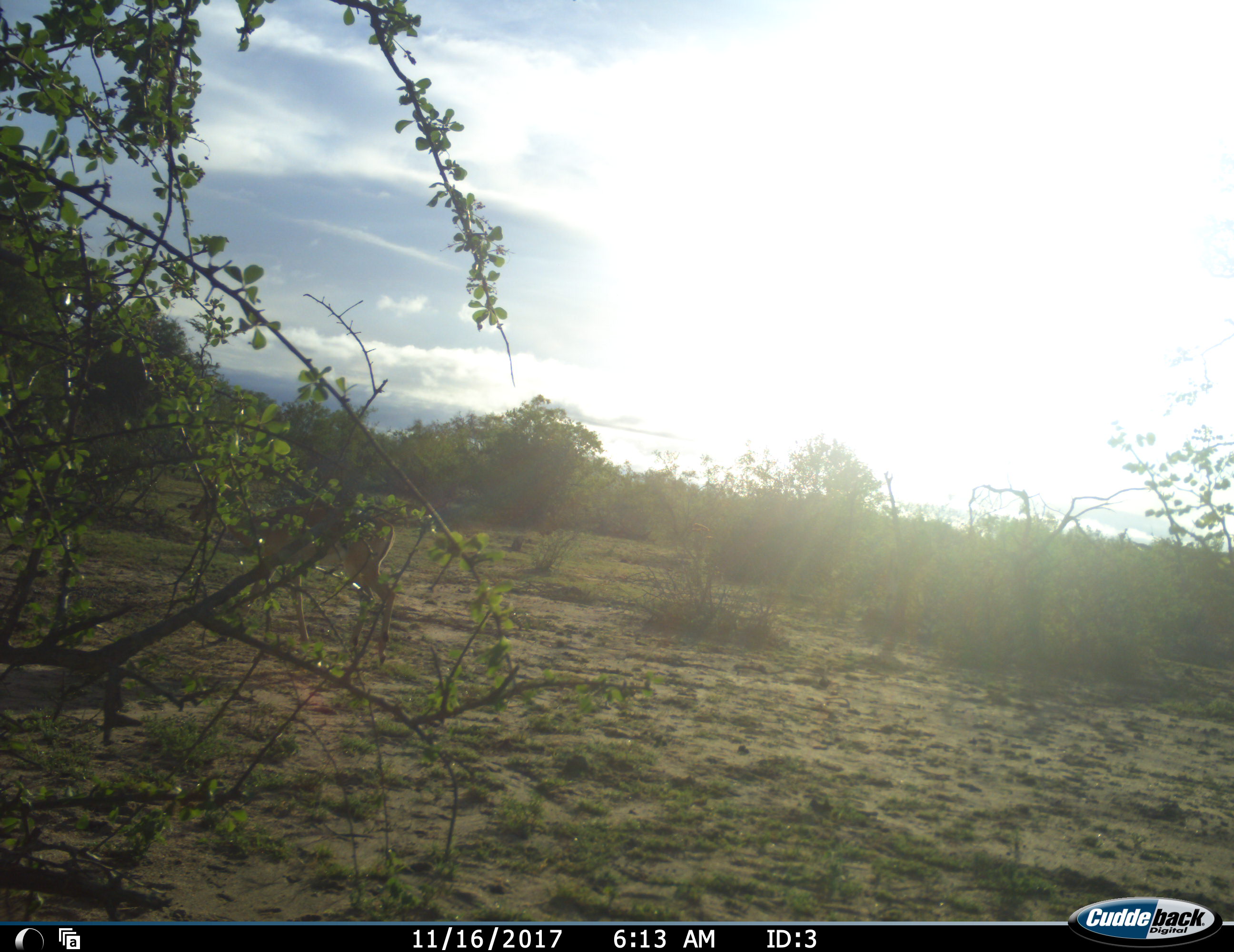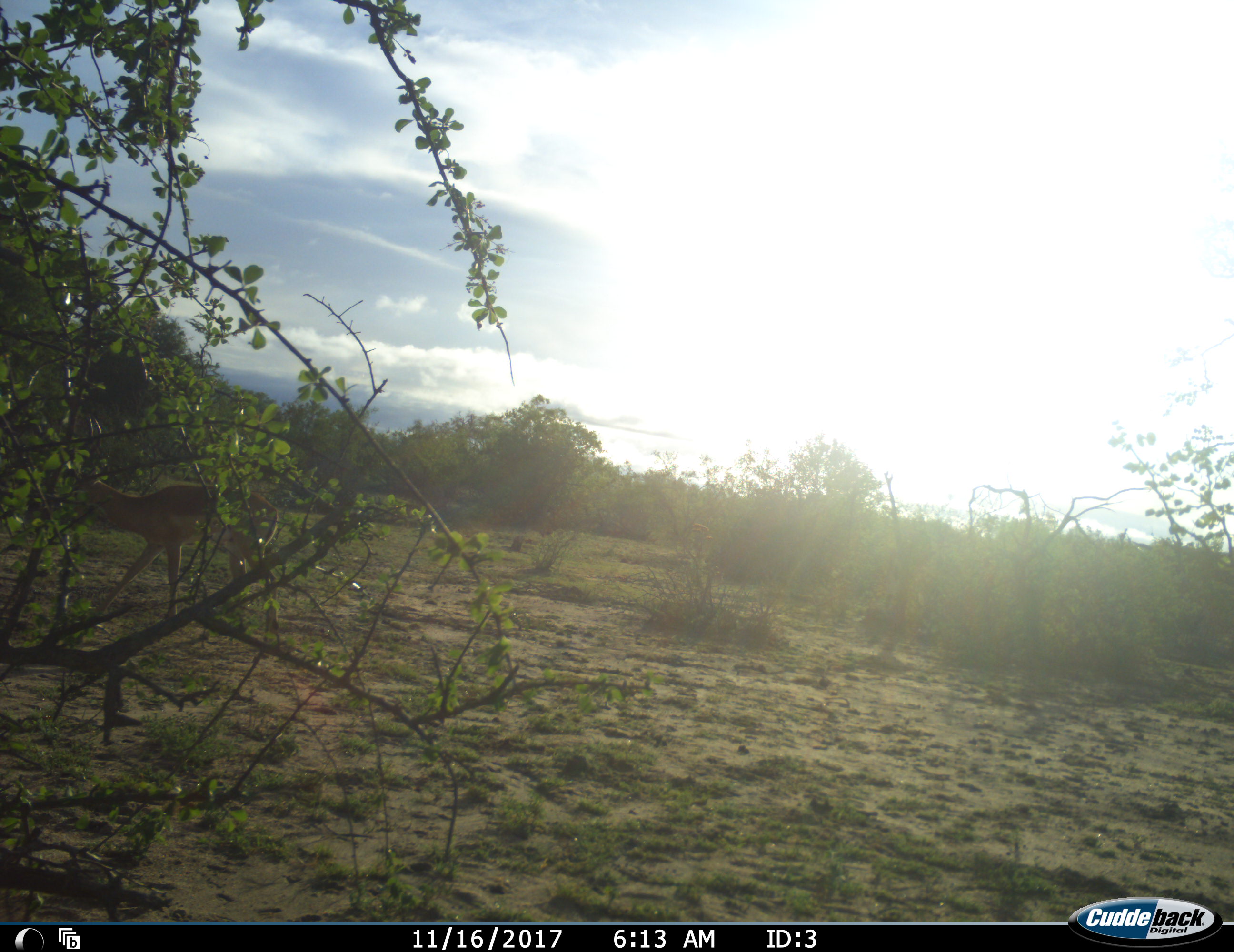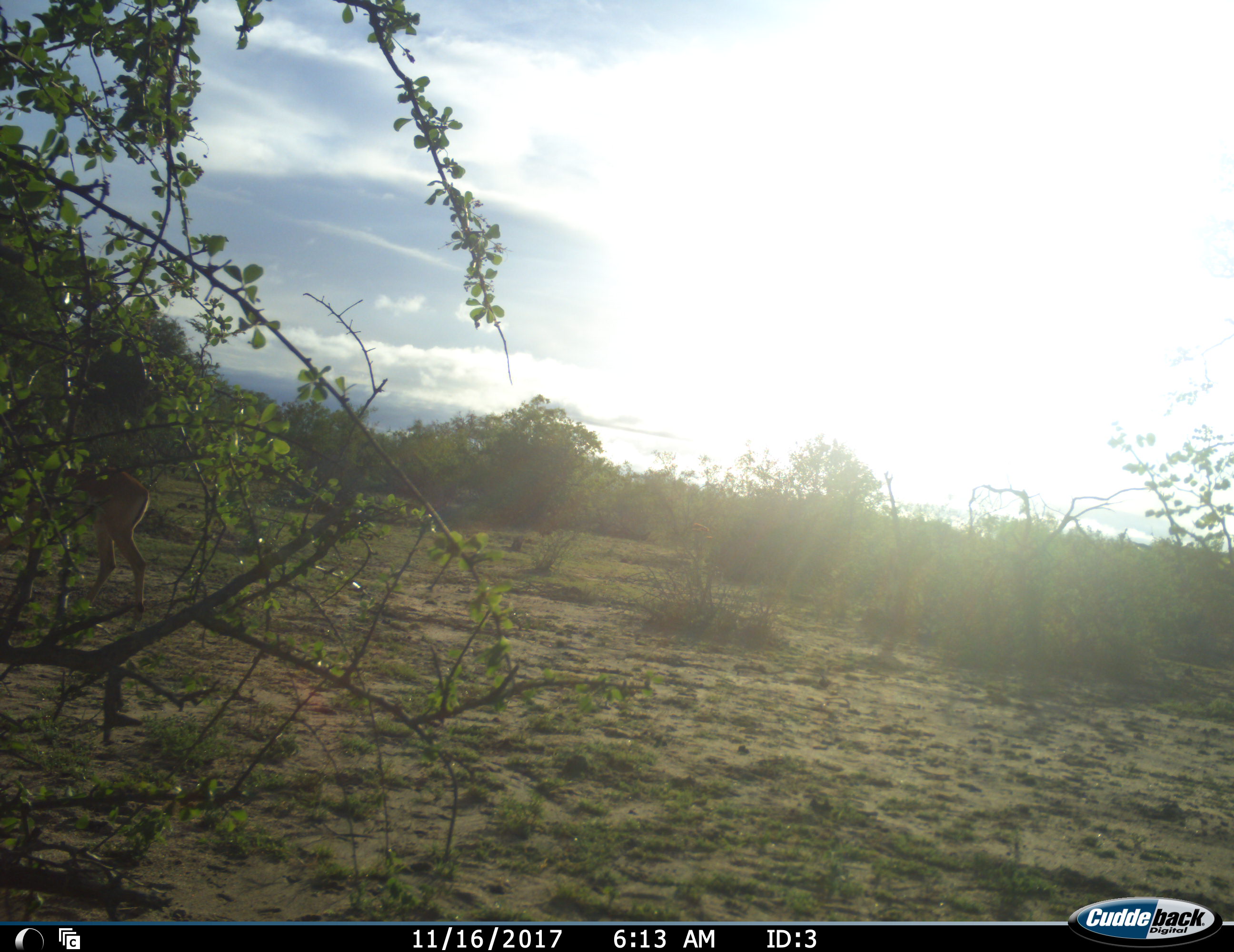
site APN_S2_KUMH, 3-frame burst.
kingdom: Animalia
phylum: Chordata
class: Mammalia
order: Artiodactyla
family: Bovidae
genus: Aepyceros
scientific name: Aepyceros melampus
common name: impala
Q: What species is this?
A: Impala (Aepyceros melampus).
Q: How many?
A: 1.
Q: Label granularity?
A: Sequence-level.